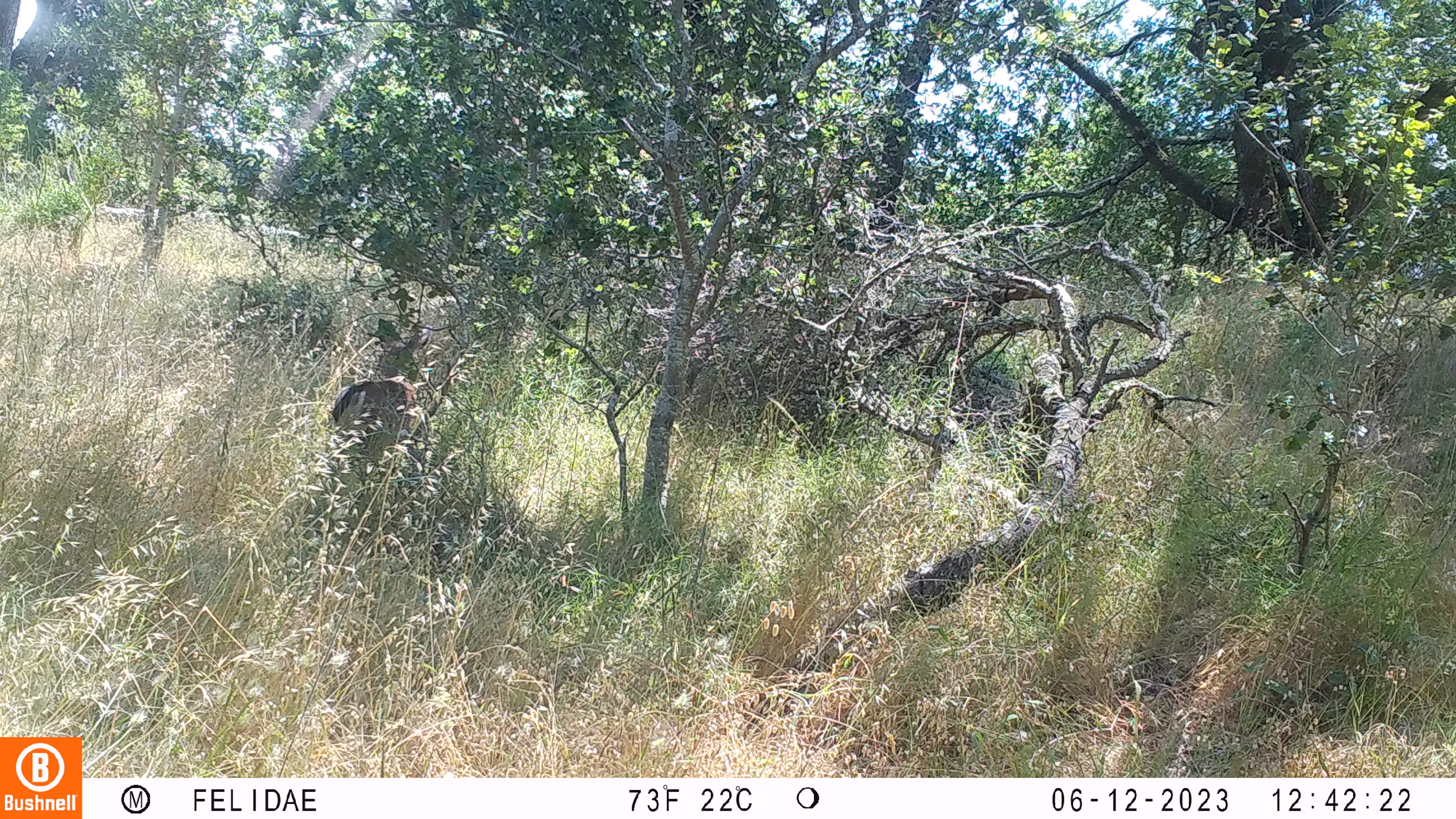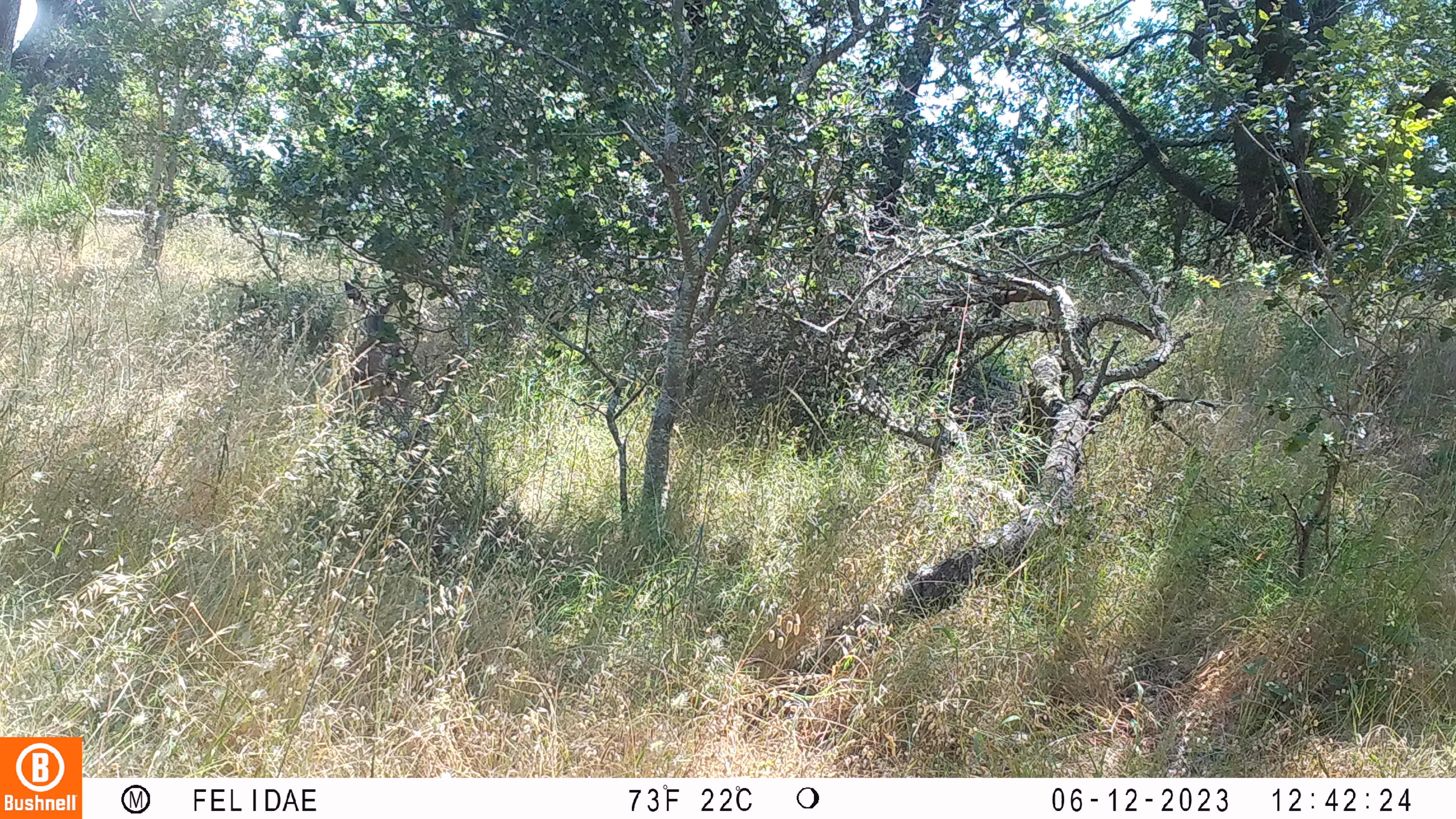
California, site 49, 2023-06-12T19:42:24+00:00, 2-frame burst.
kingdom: Animalia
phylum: Chordata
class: Mammalia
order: Artiodactyla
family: Cervidae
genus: Odocoileus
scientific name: Odocoileus hemionus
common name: mule deer